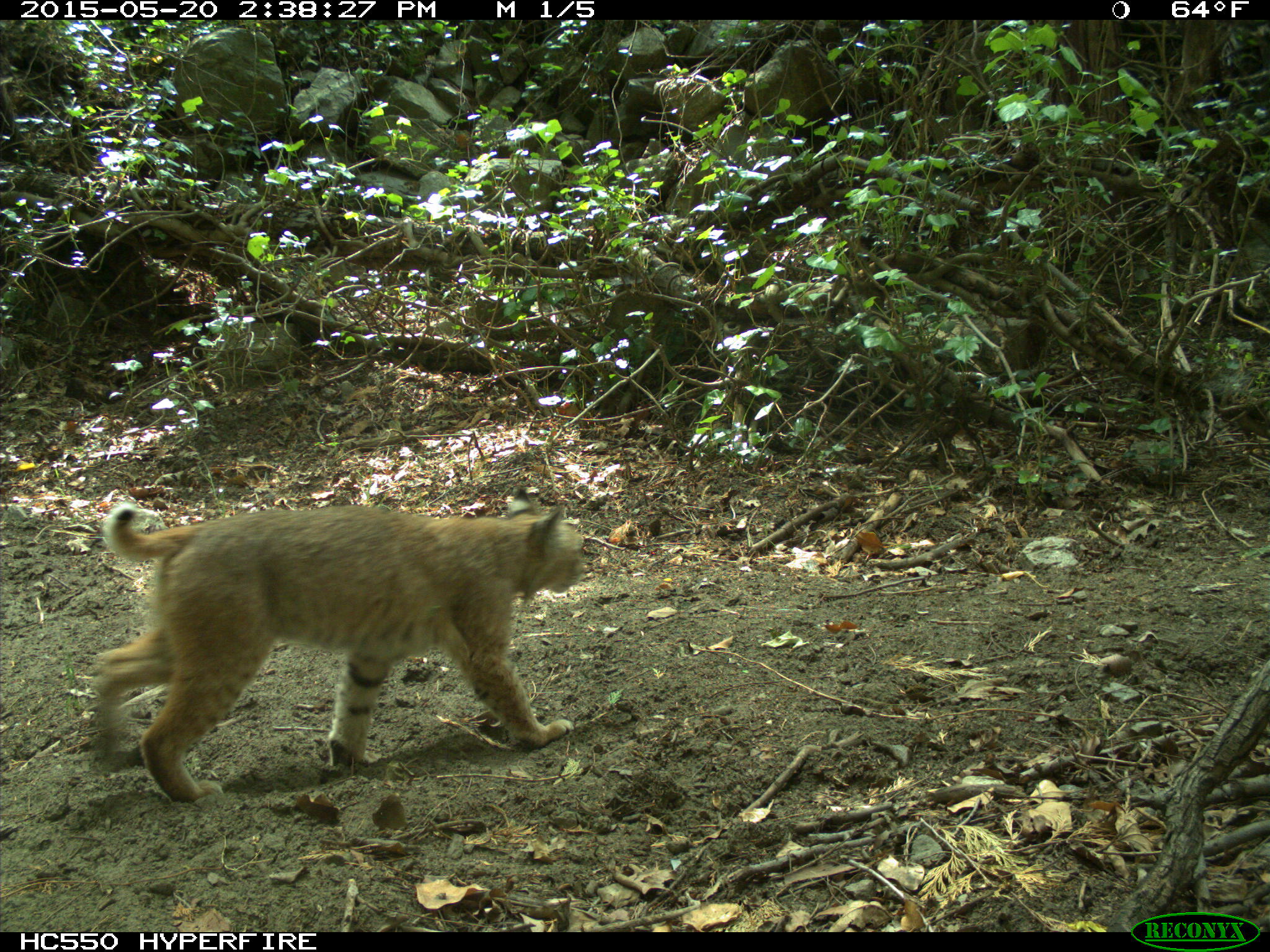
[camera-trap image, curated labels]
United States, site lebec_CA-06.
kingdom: Animalia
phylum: Chordata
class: Mammalia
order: Carnivora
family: Felidae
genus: Lynx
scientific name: Lynx rufus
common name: bobcat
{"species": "Lynx rufus (bobcat)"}